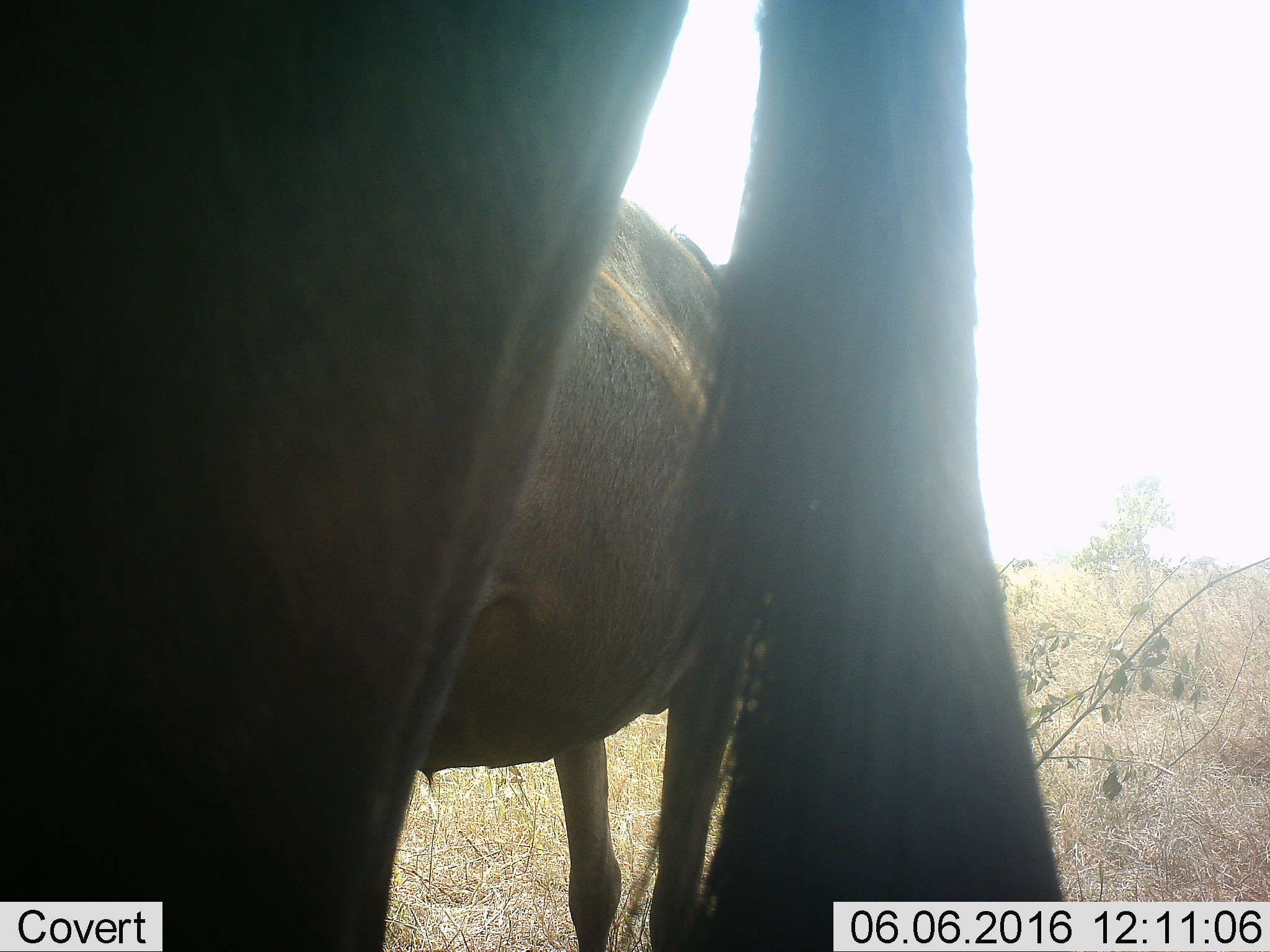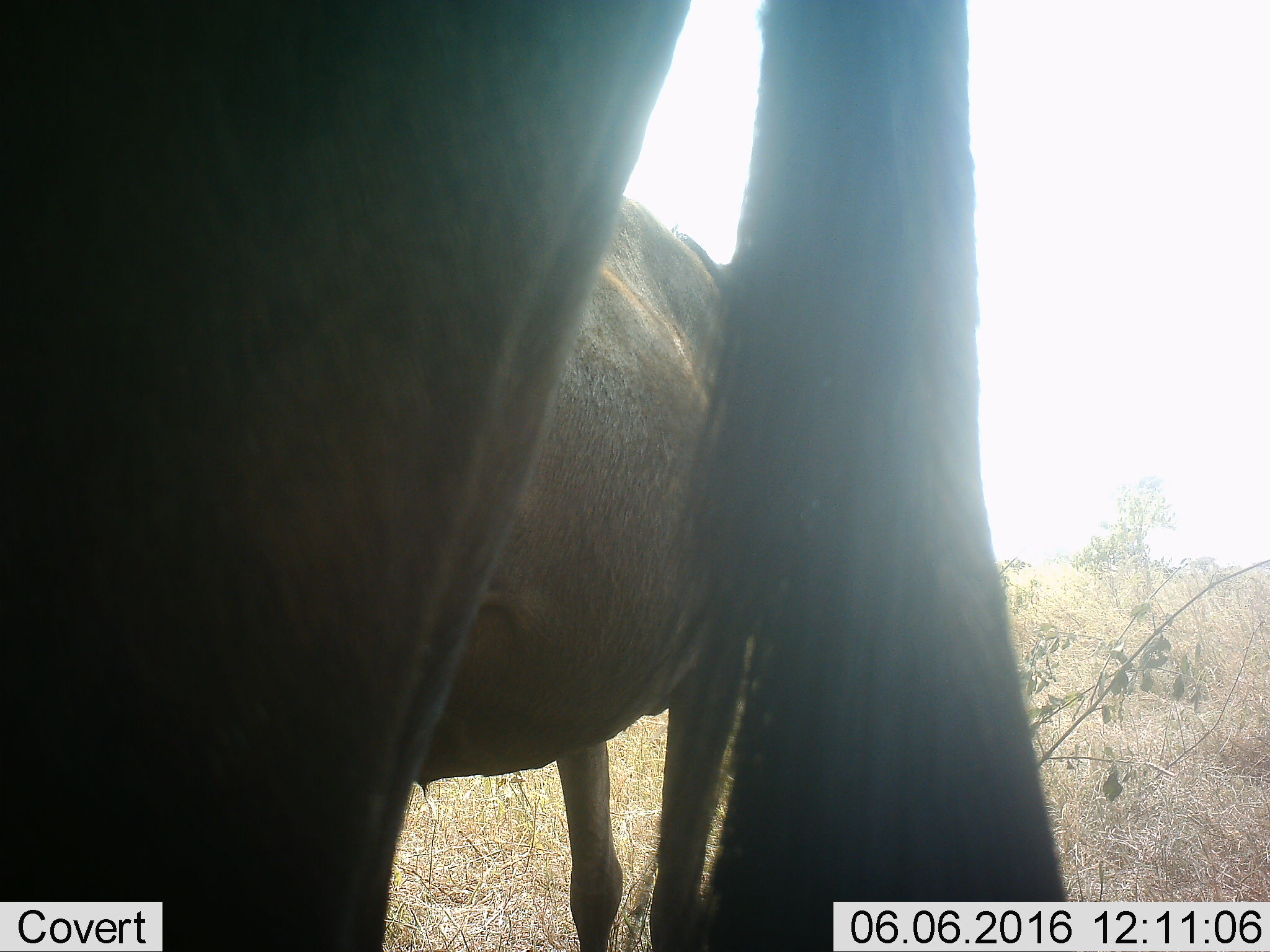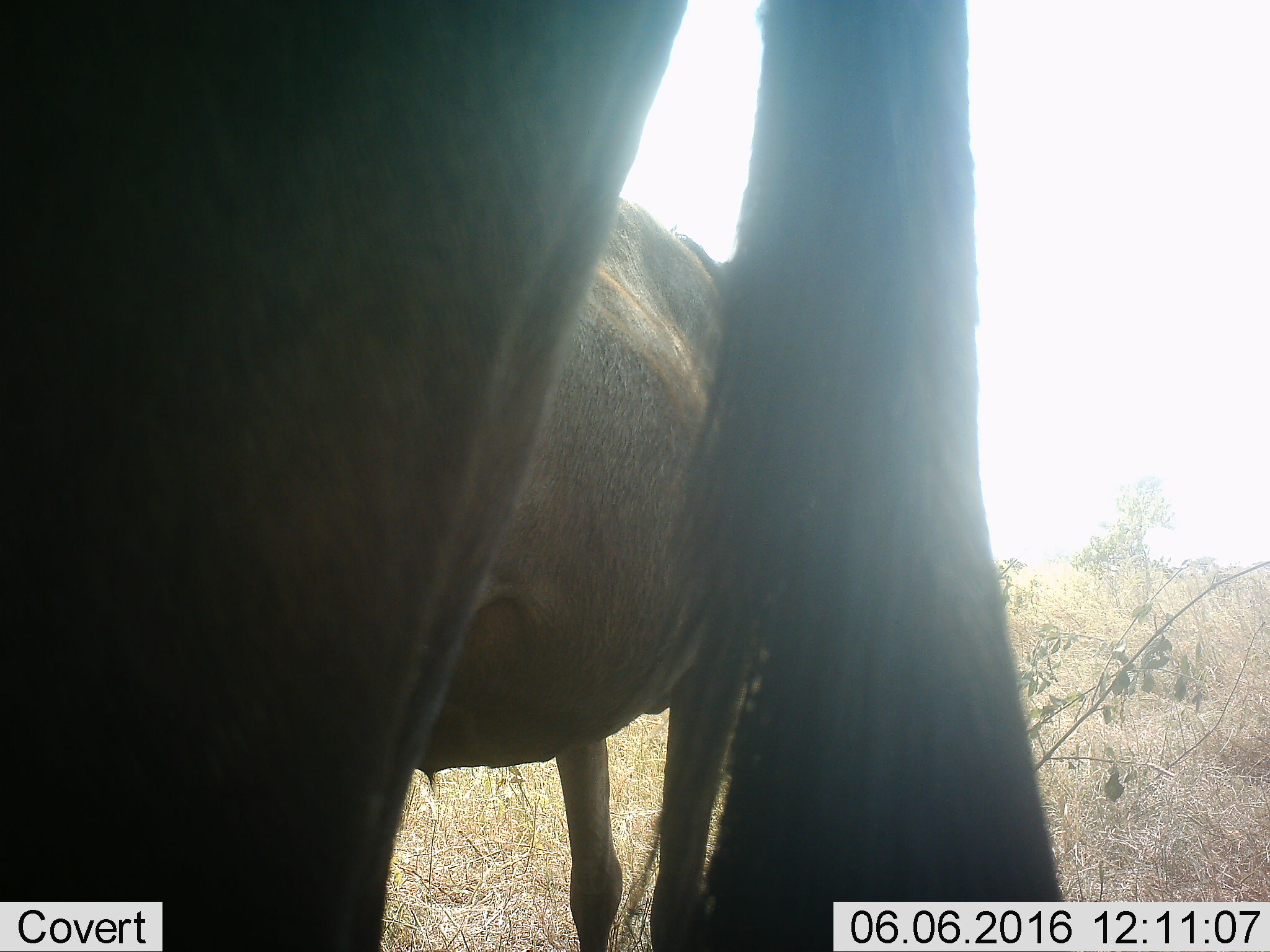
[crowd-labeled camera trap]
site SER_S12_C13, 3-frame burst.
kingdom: Animalia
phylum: Chordata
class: Mammalia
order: Artiodactyla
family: Bovidae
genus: Connochaetes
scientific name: Connochaetes taurinus taurinus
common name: blue wildebeest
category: wildebeestblue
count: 2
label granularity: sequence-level